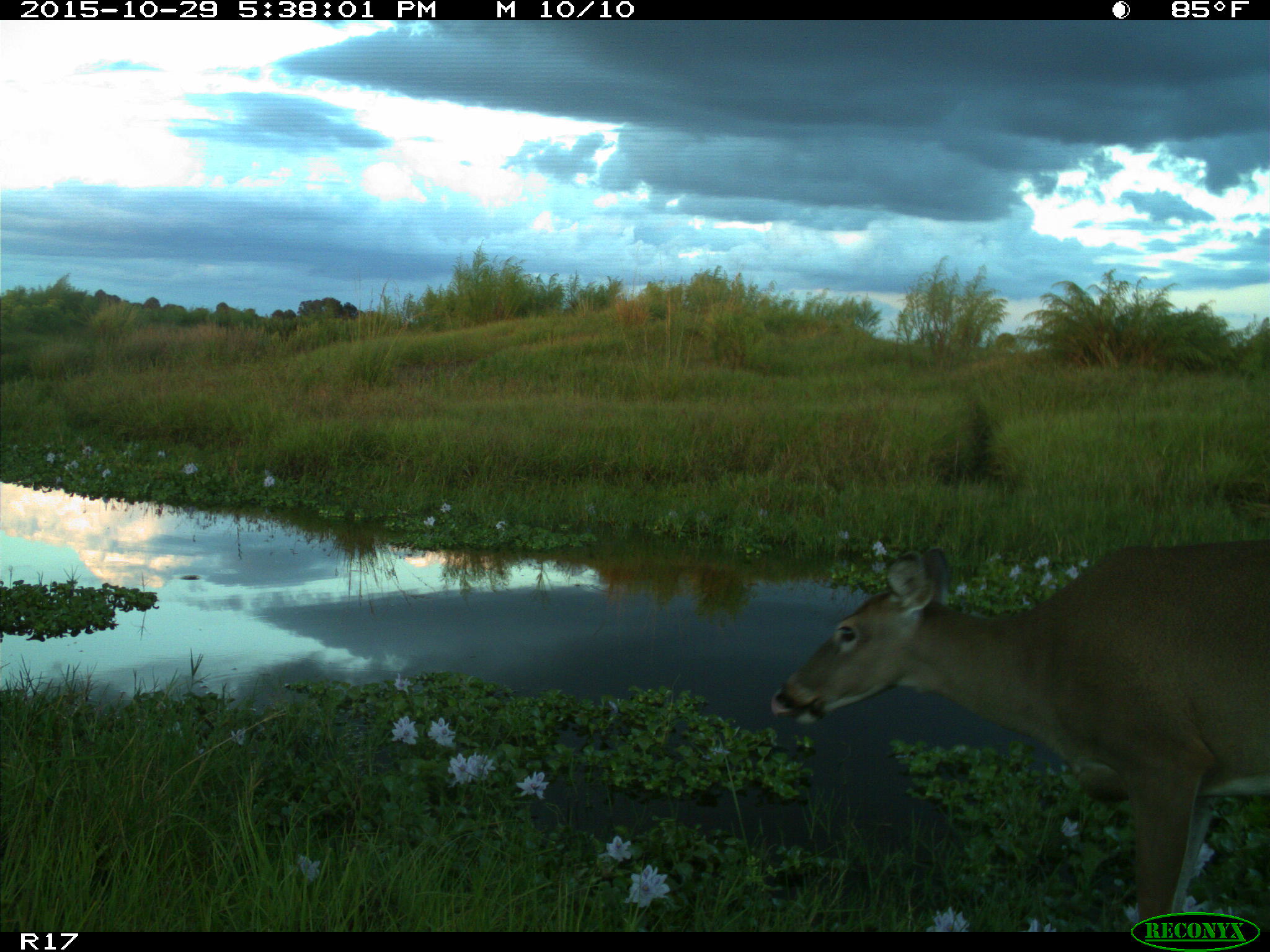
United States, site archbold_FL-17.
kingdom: Animalia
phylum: Chordata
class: Mammalia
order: Artiodactyla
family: Cervidae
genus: Odocoileus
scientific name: Odocoileus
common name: deer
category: unidentified deer